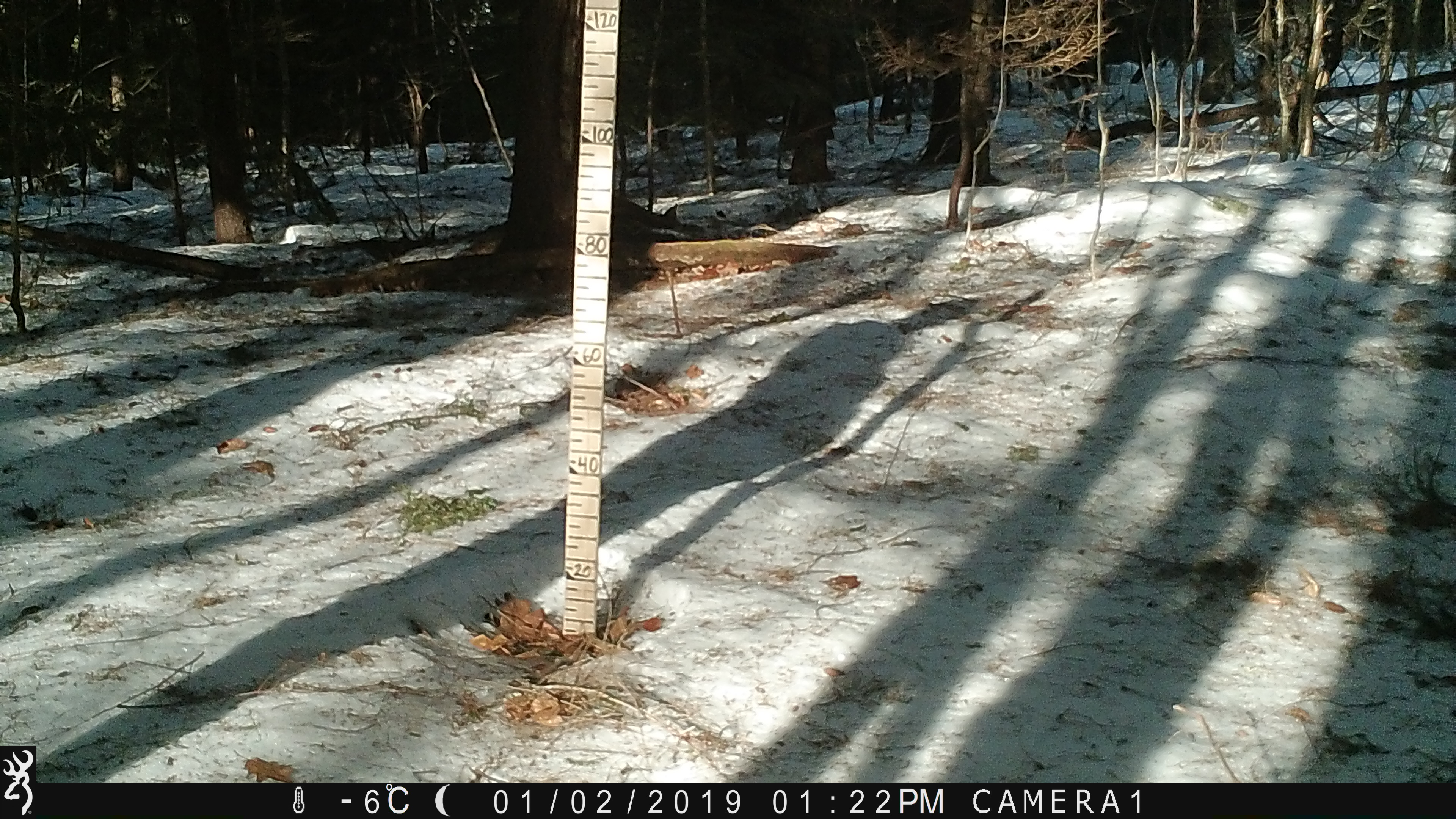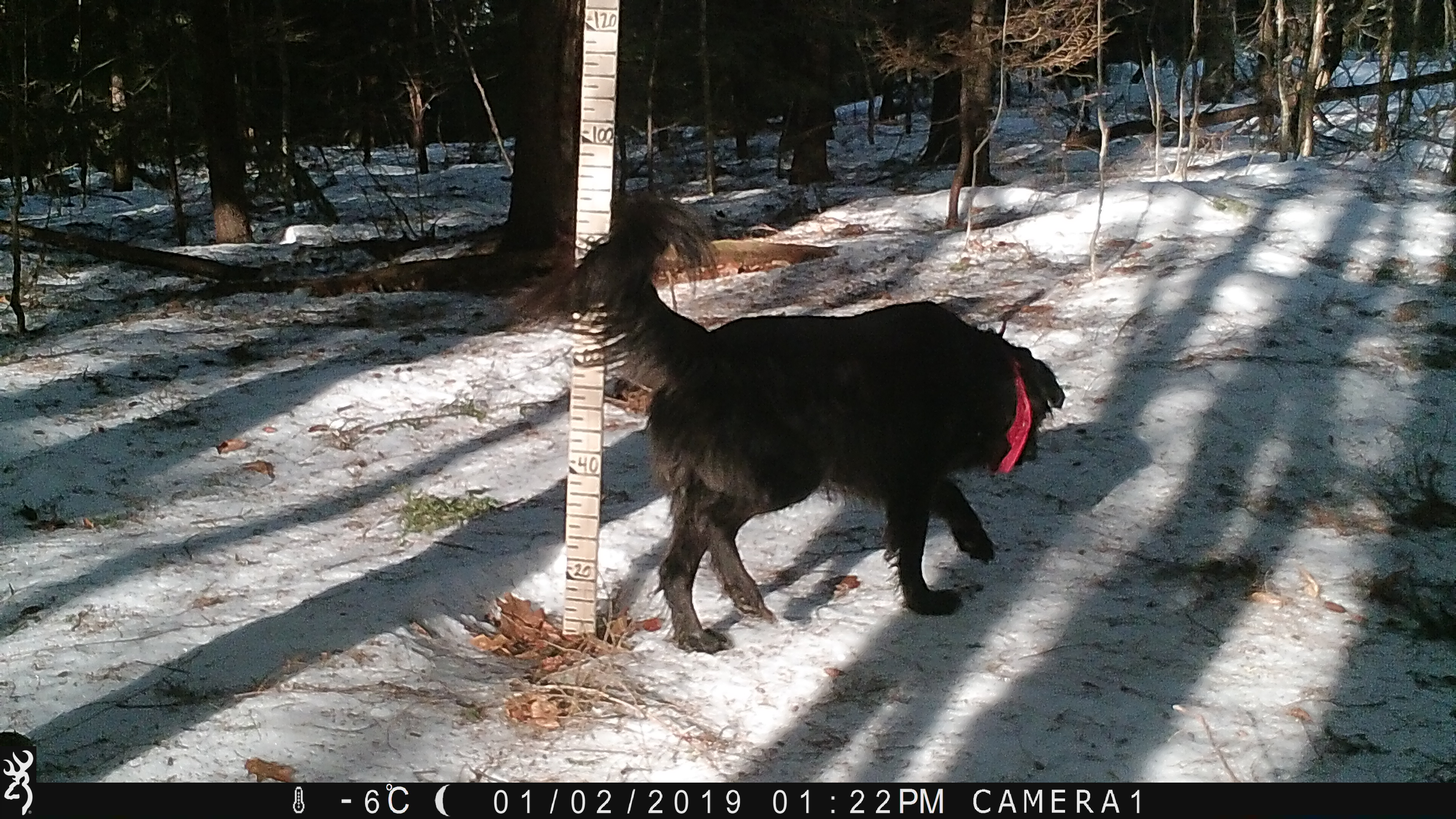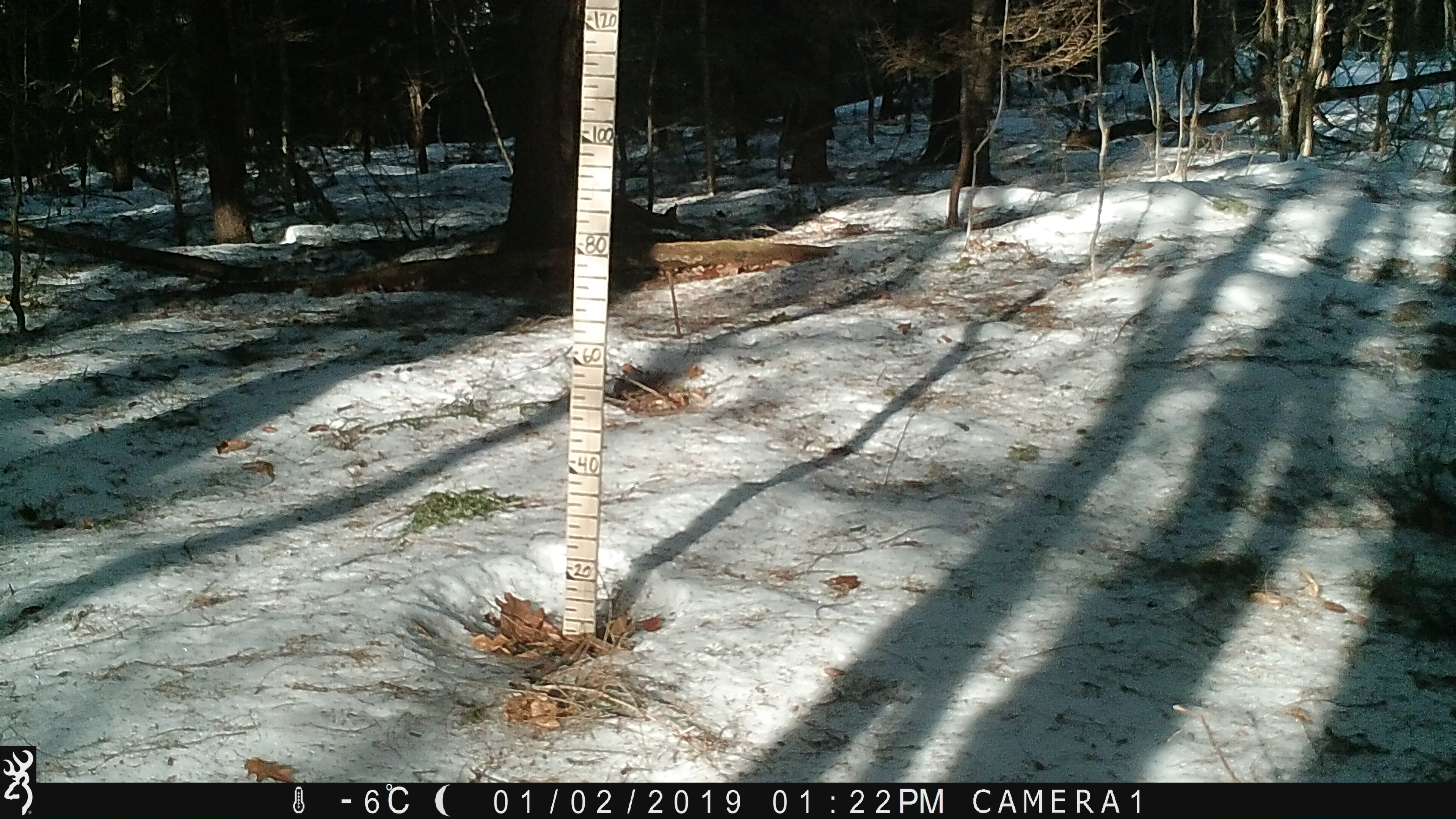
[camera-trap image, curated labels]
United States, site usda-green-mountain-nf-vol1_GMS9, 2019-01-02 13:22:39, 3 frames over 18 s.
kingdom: Animalia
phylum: Chordata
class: Mammalia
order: Carnivora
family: Canidae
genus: Canis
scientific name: Canis familiaris familiaris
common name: domestic dog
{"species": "domestic dog (Canis familiaris familiaris)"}